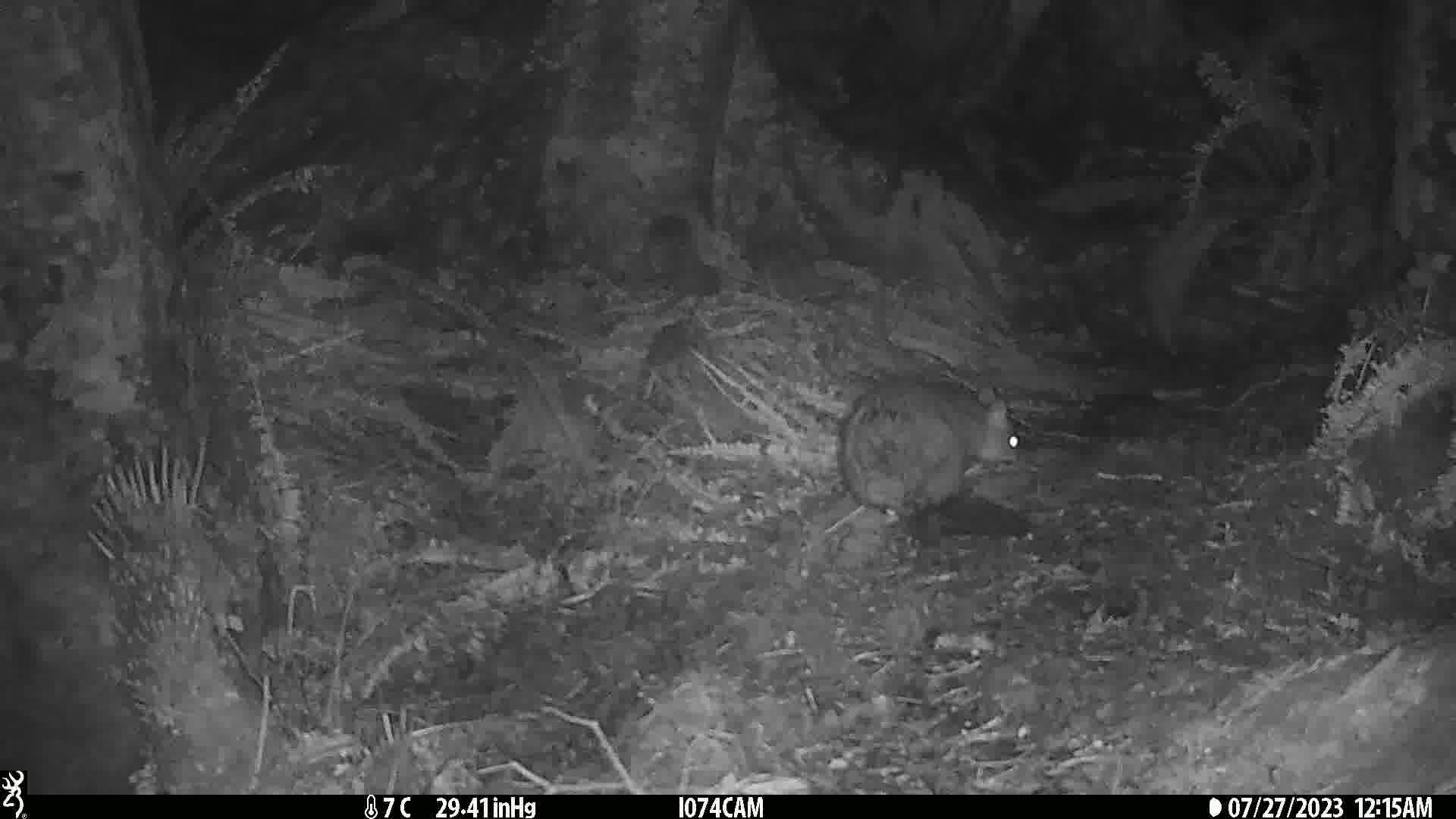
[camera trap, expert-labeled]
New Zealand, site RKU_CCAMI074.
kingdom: Animalia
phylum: Chordata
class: Mammalia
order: Diprotodontia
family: Phalangeridae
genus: Trichosurus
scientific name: Trichosurus vulpecula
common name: common brushtail possum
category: possum